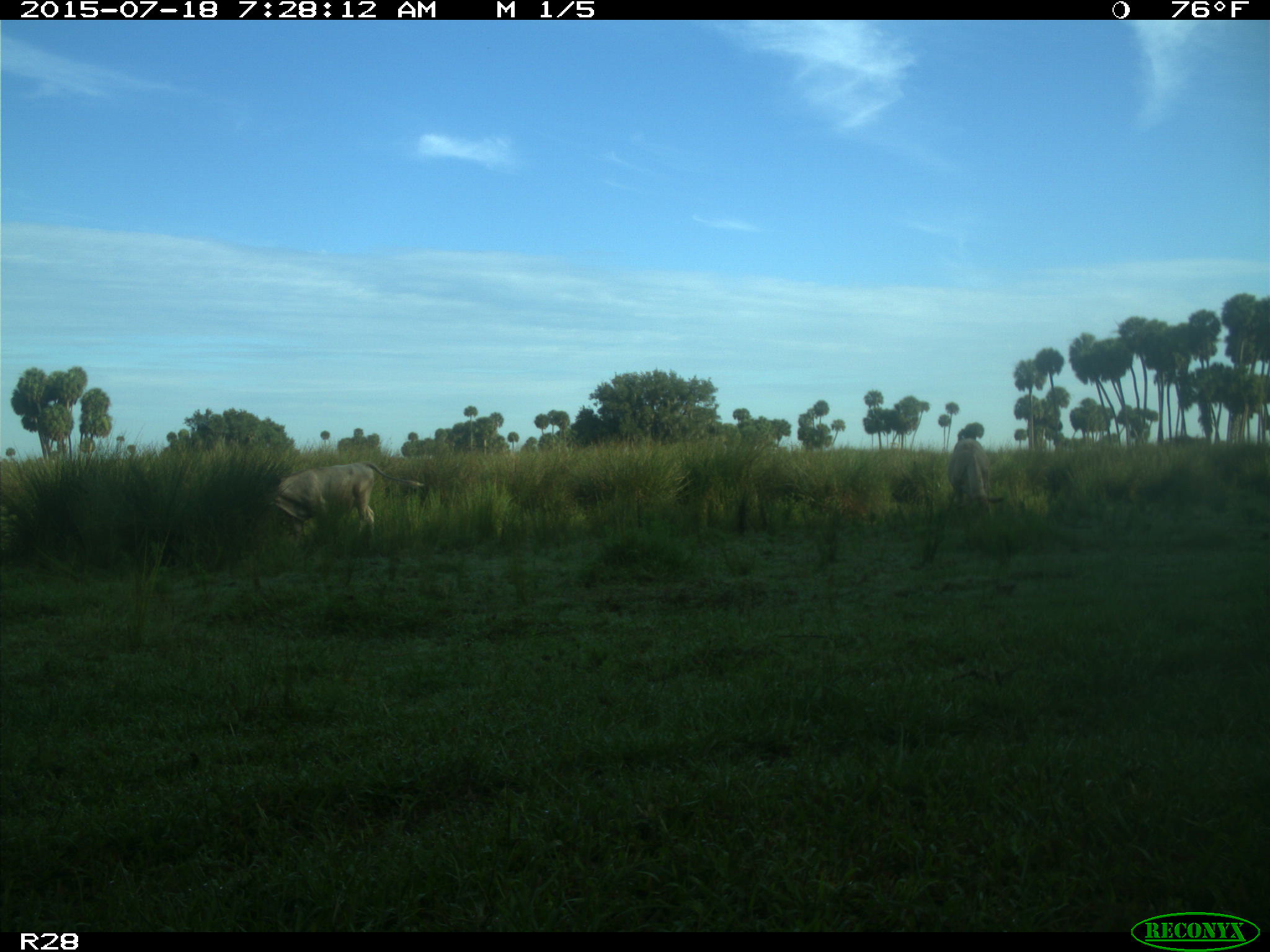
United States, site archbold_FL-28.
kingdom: Animalia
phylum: Chordata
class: Mammalia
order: Artiodactyla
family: Bovidae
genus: Bos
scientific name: Bos taurus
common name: domestic cow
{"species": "Bos taurus (domestic cow)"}